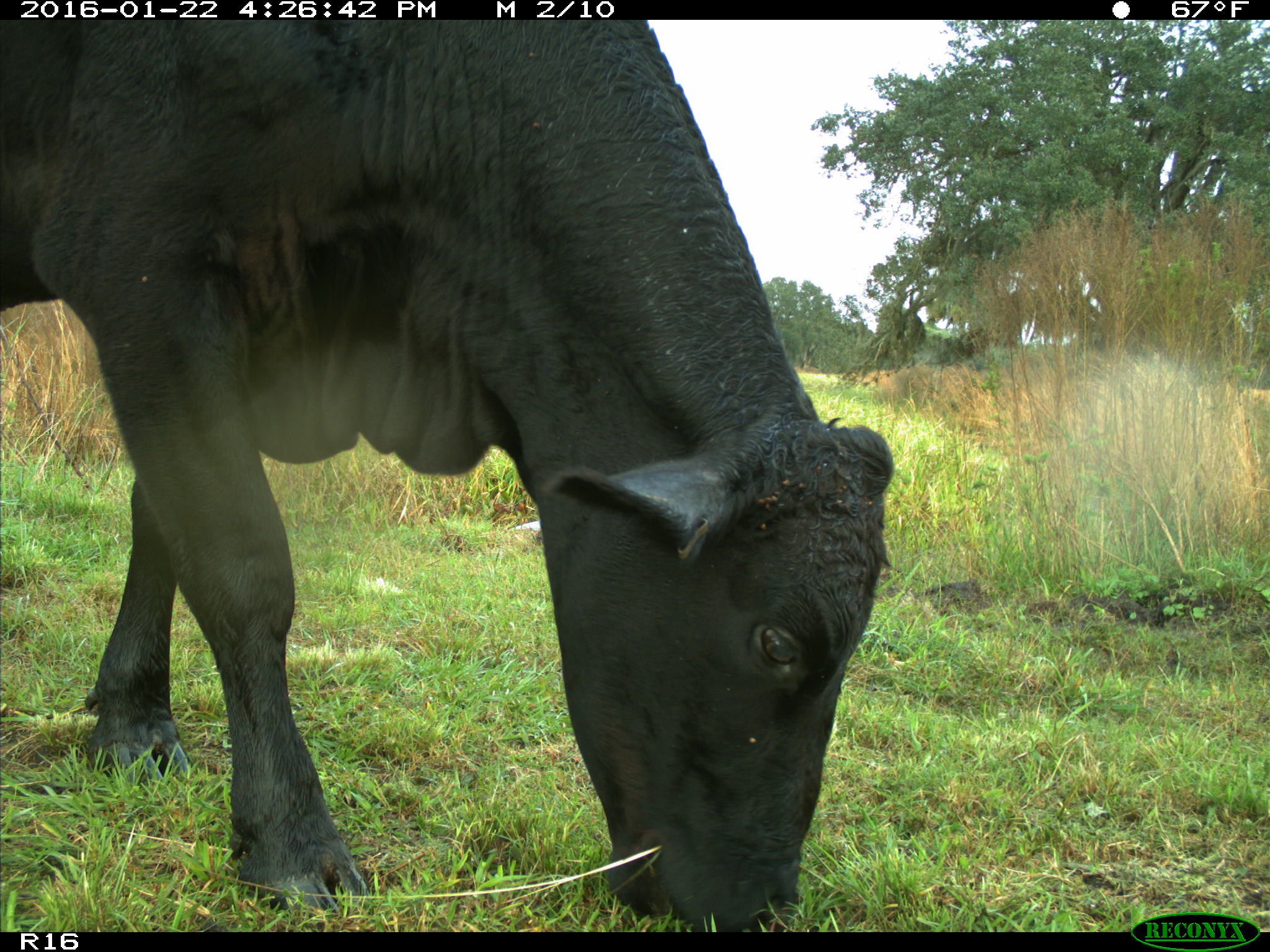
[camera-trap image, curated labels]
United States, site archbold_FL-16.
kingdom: Animalia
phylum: Chordata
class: Mammalia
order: Artiodactyla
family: Bovidae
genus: Bos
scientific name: Bos taurus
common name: domestic cow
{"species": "Bos taurus (domestic cow)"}